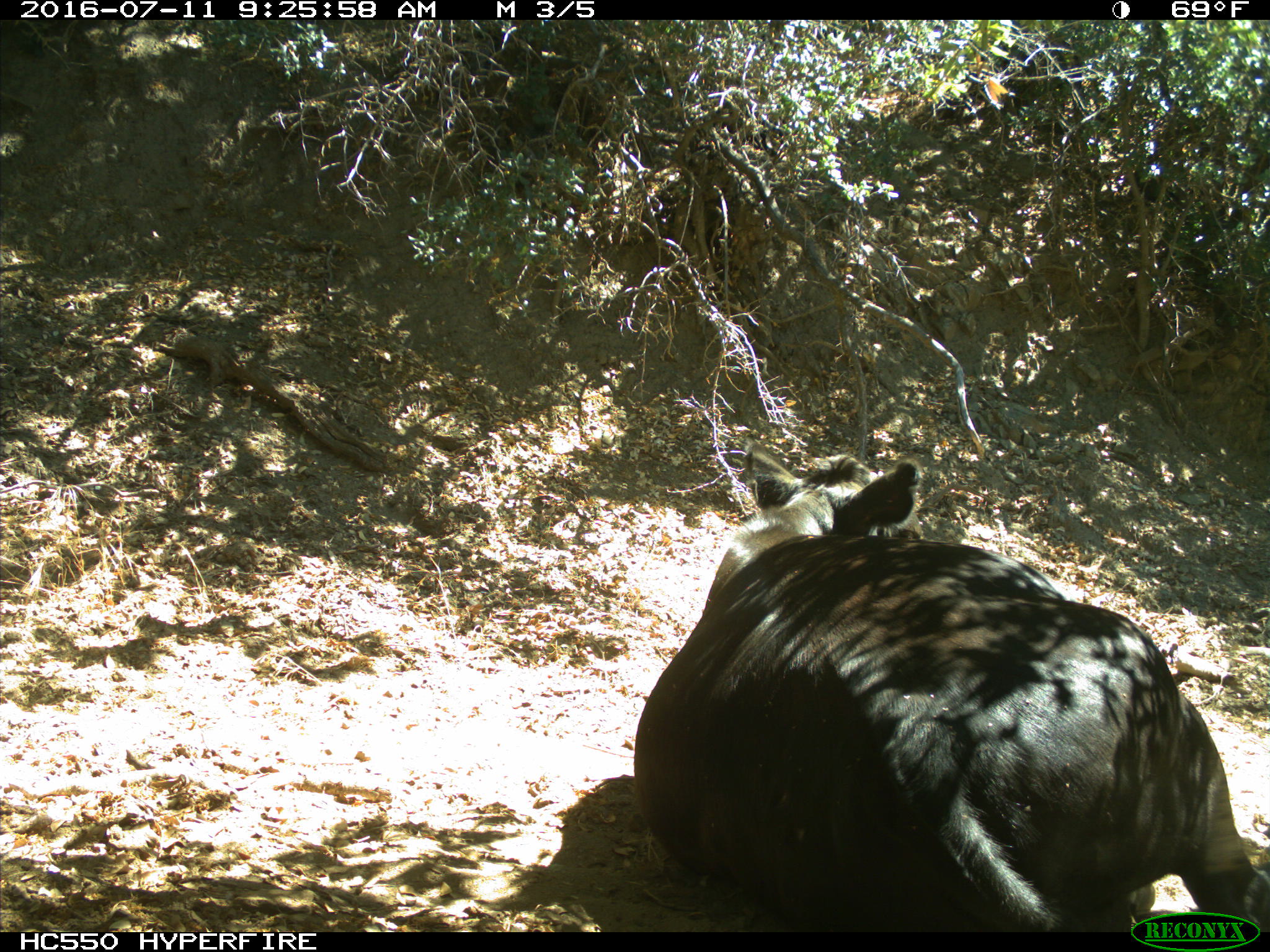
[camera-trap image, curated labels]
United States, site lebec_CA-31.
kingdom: Animalia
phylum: Chordata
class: Mammalia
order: Artiodactyla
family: Bovidae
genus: Bos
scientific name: Bos taurus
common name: domestic cow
Bos taurus (domestic cow).